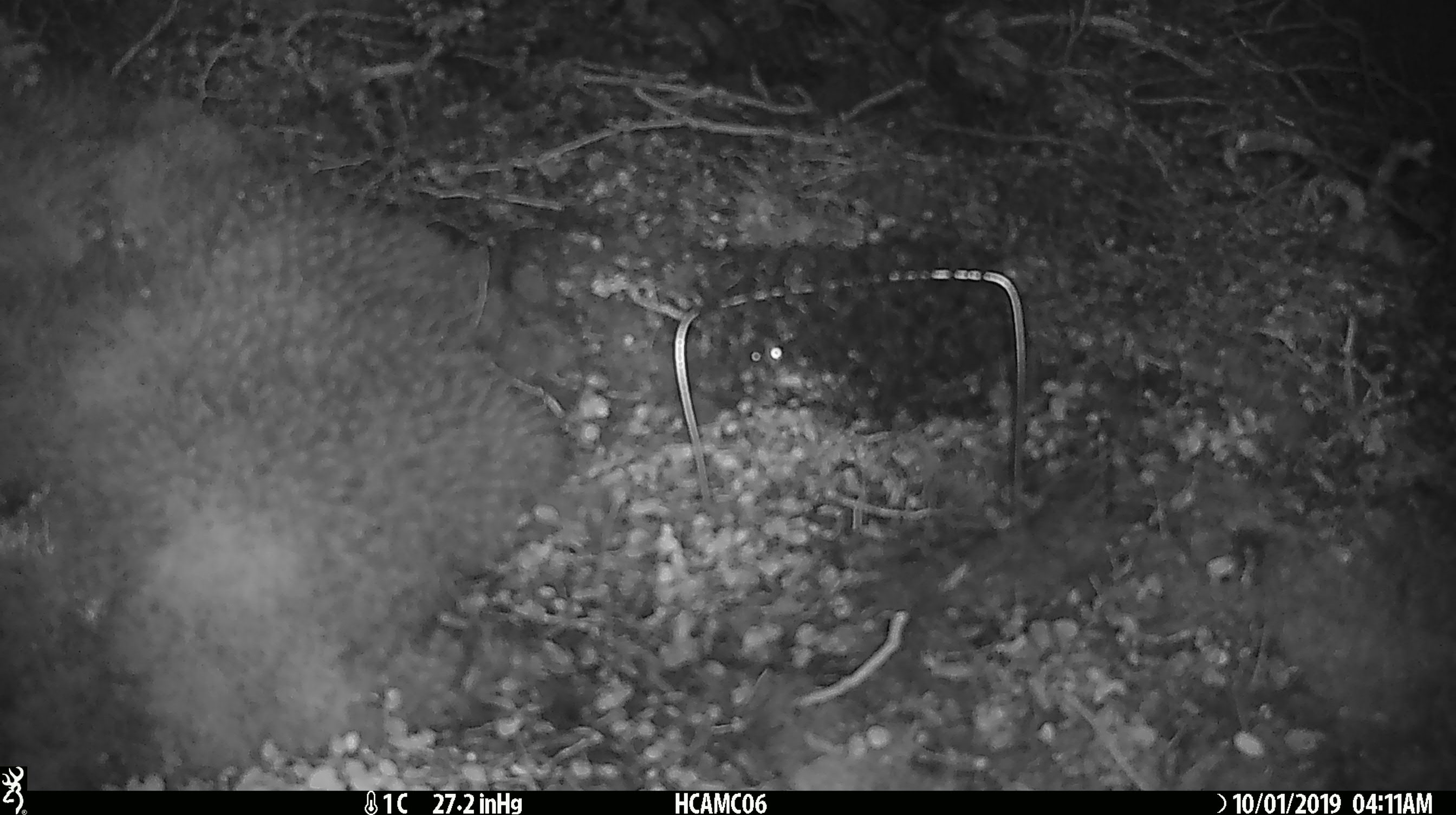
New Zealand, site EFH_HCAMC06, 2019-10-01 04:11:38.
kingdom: Animalia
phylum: Chordata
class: Mammalia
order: Rodentia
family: Muridae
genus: Mus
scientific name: Mus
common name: mouse